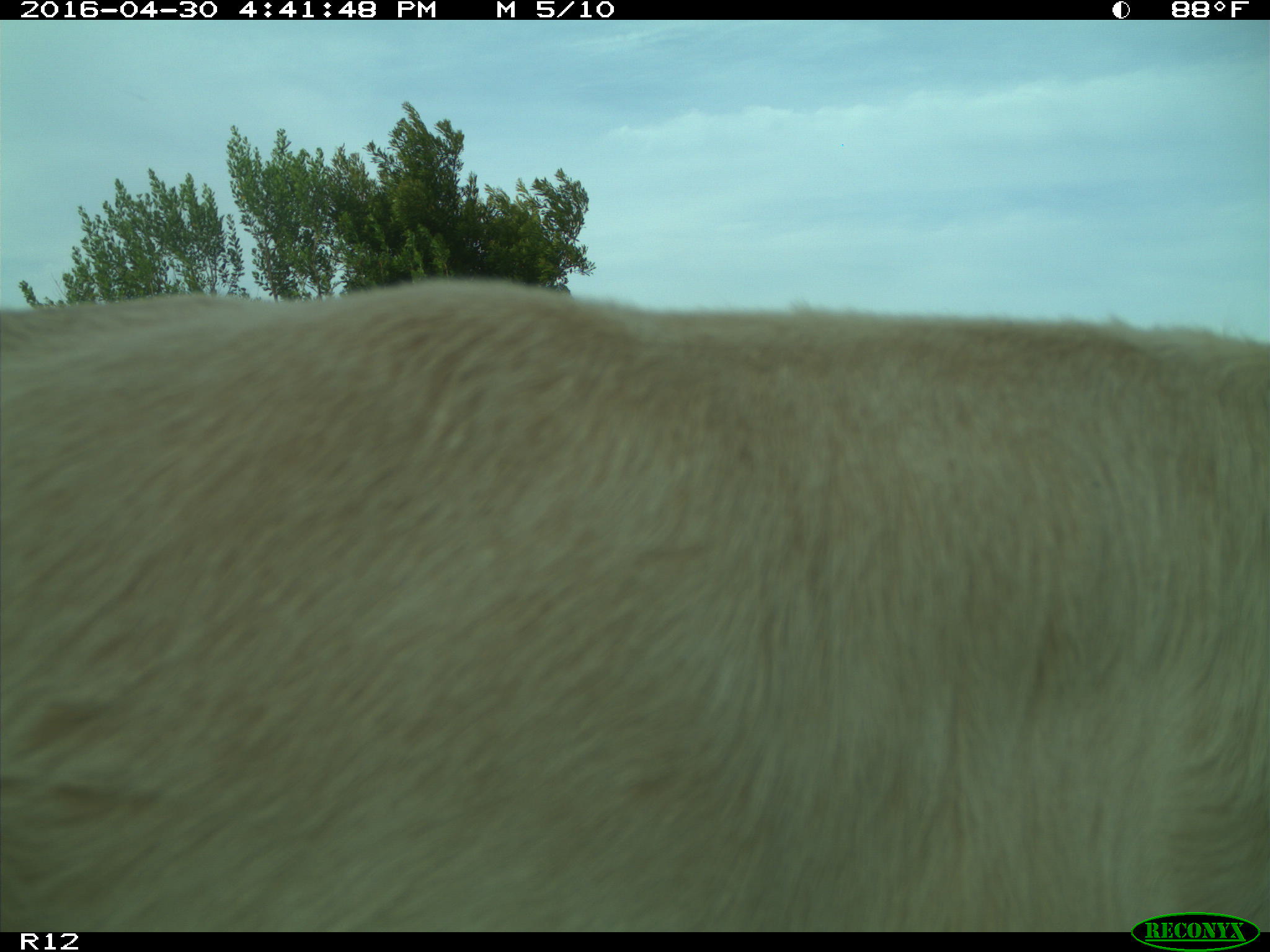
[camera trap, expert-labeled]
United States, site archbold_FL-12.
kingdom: Animalia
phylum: Chordata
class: Mammalia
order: Artiodactyla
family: Bovidae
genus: Bos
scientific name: Bos taurus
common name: domestic cow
Bos taurus (domestic cow).